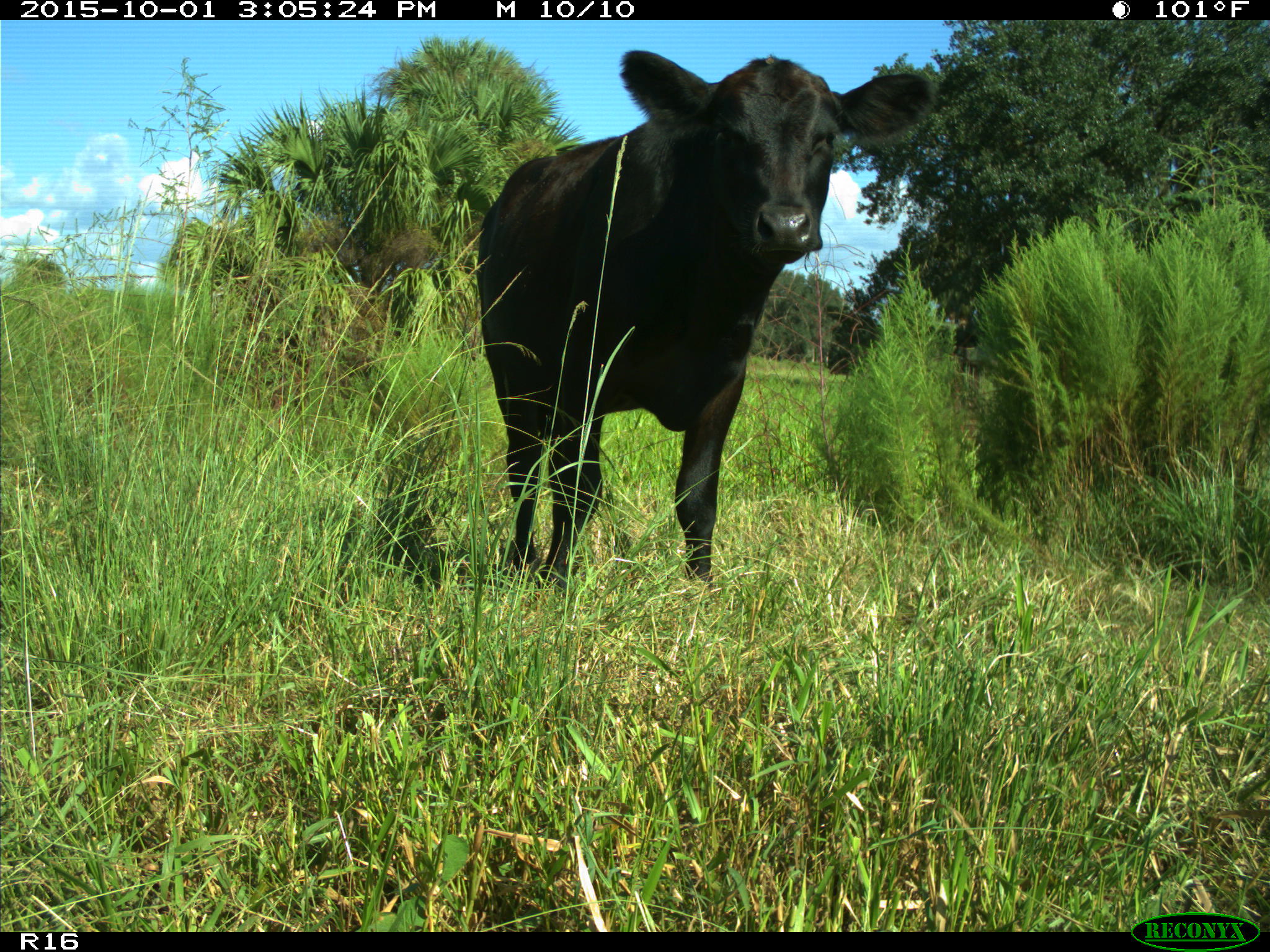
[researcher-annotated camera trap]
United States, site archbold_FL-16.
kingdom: Animalia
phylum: Chordata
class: Mammalia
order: Artiodactyla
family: Bovidae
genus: Bos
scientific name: Bos taurus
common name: domestic cow